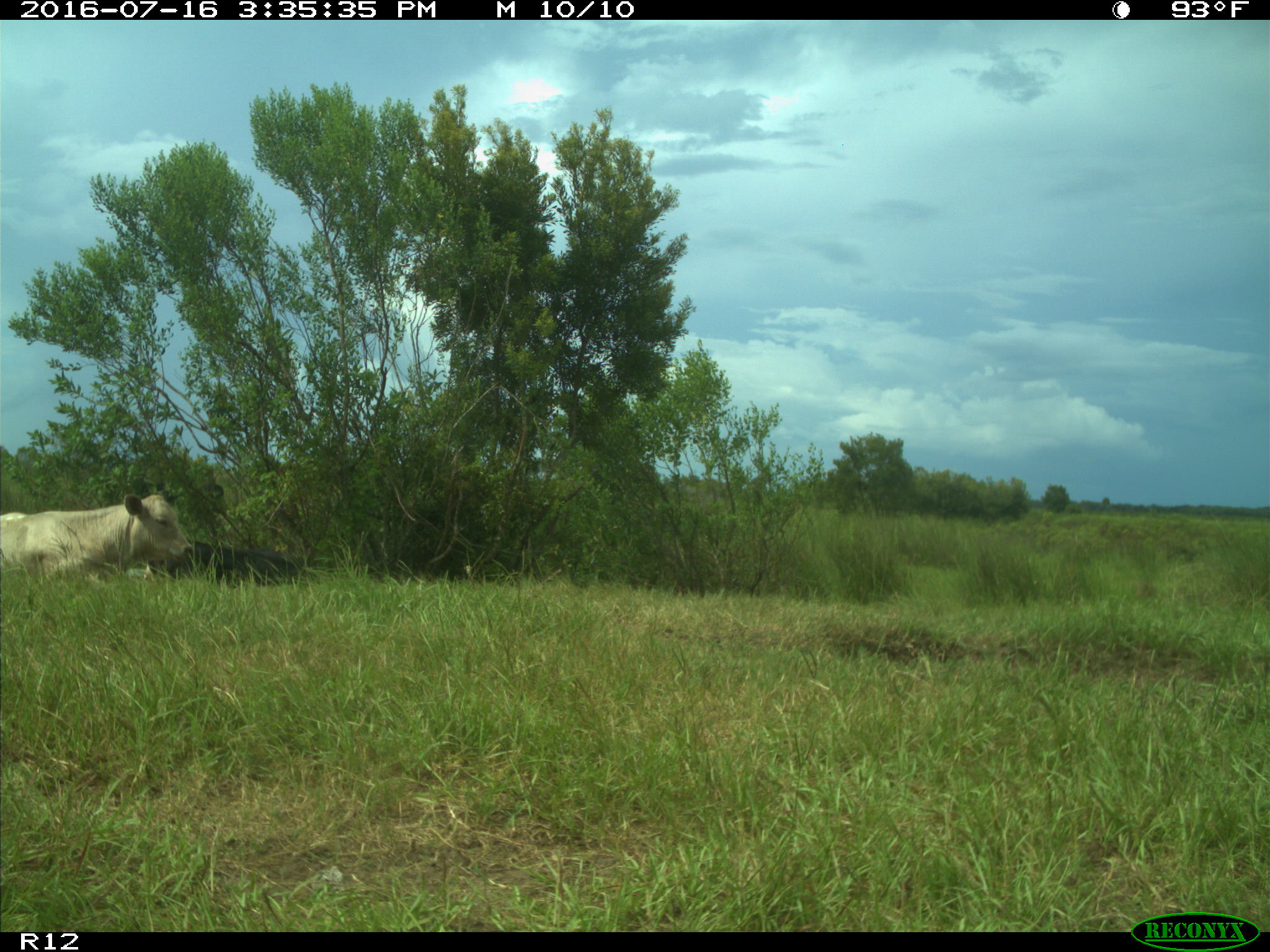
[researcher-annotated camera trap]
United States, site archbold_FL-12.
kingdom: Animalia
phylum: Chordata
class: Mammalia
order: Artiodactyla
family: Bovidae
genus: Bos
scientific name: Bos taurus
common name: domestic cow